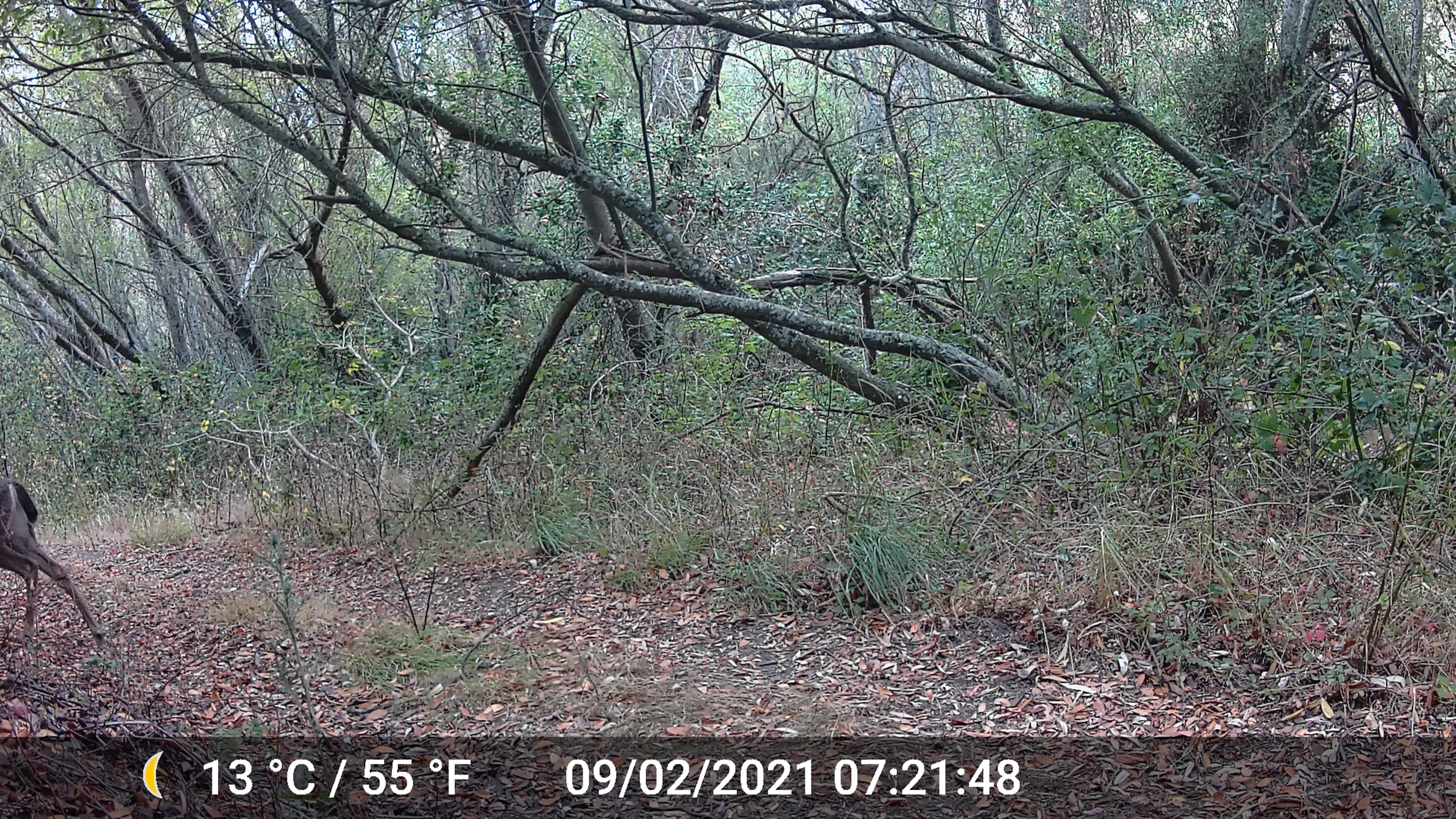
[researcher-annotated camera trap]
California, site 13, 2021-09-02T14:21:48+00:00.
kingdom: Animalia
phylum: Chordata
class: Mammalia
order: Artiodactyla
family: Cervidae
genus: Odocoileus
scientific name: Odocoileus hemionus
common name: mule deer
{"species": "mule deer (Odocoileus hemionus)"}